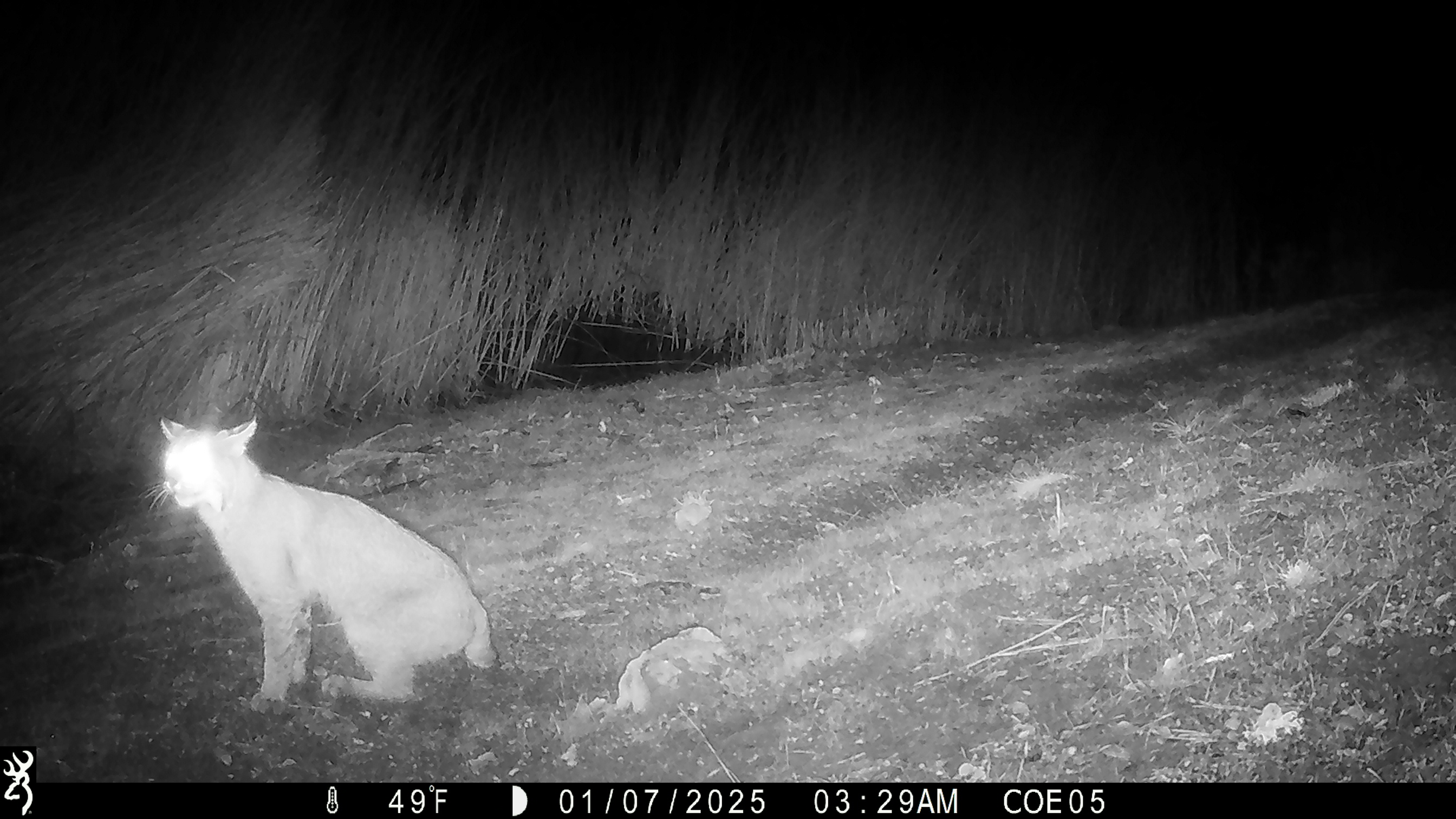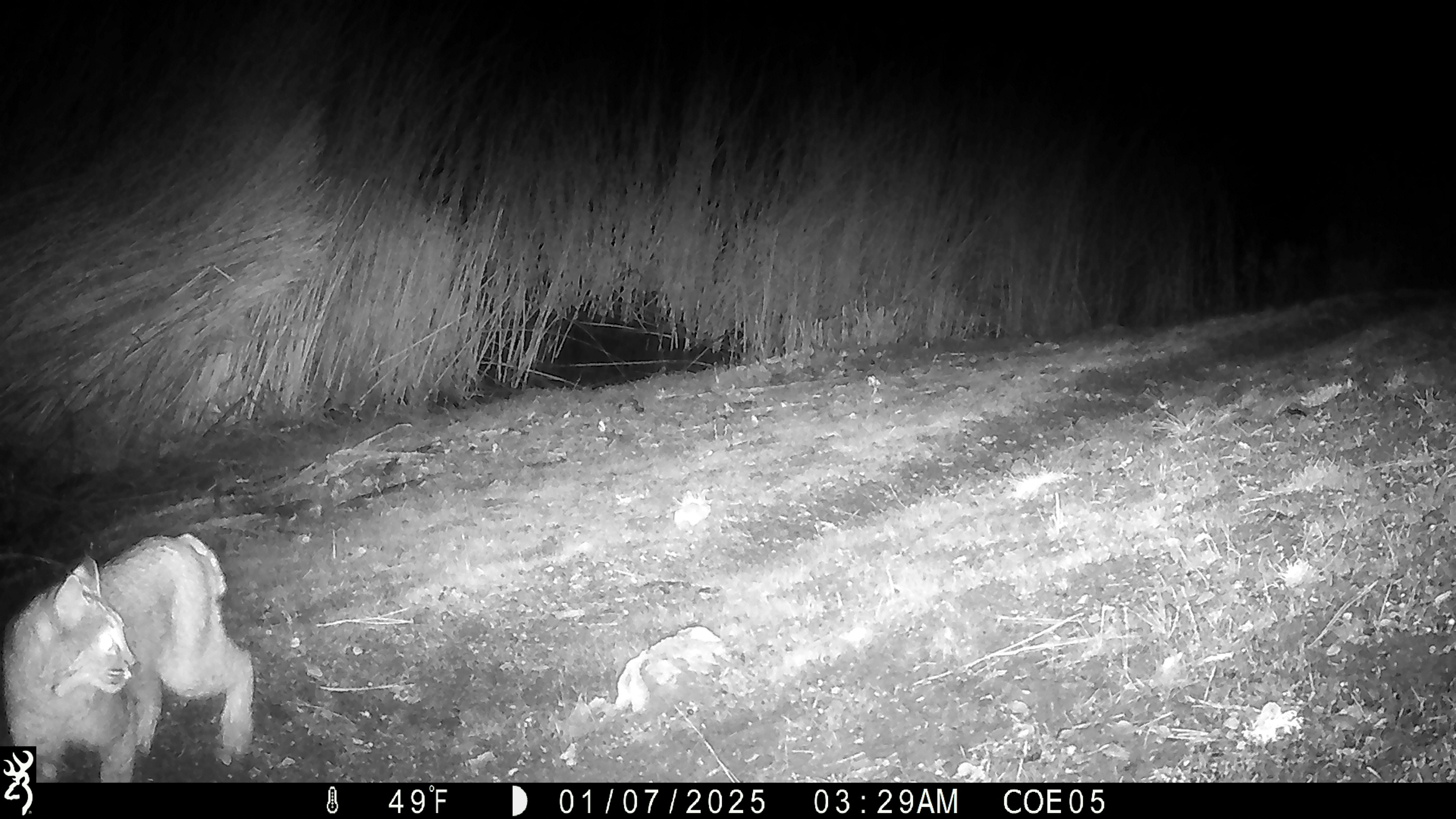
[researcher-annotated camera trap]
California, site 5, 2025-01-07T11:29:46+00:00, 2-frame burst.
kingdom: Animalia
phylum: Chordata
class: Mammalia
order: Carnivora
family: Felidae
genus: Lynx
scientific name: Lynx rufus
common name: bobcat